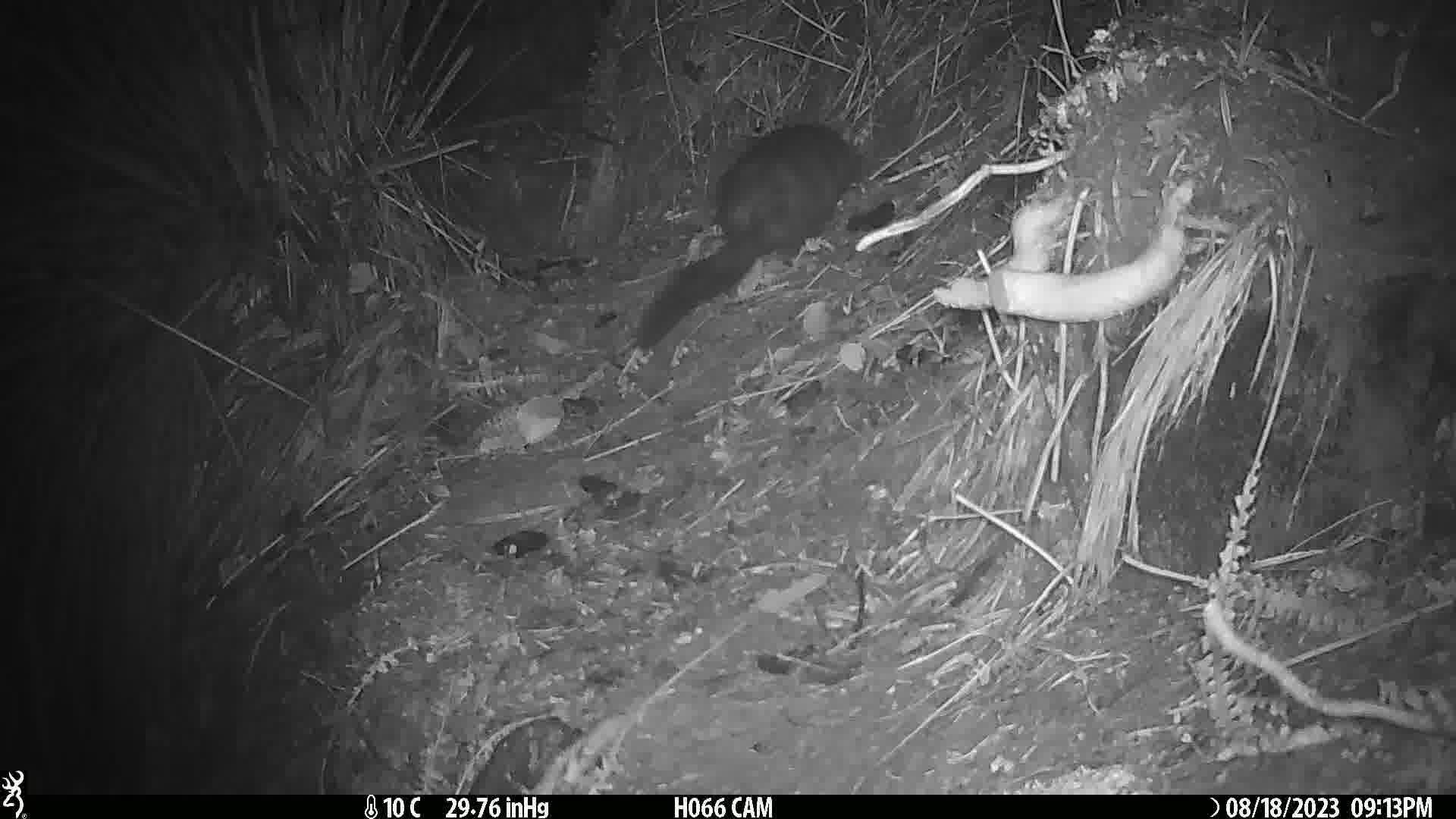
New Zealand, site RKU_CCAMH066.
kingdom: Animalia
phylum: Chordata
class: Mammalia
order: Diprotodontia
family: Phalangeridae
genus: Trichosurus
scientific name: Trichosurus vulpecula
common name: common brushtail possum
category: possum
Possum (common brushtail possum) (Trichosurus vulpecula).